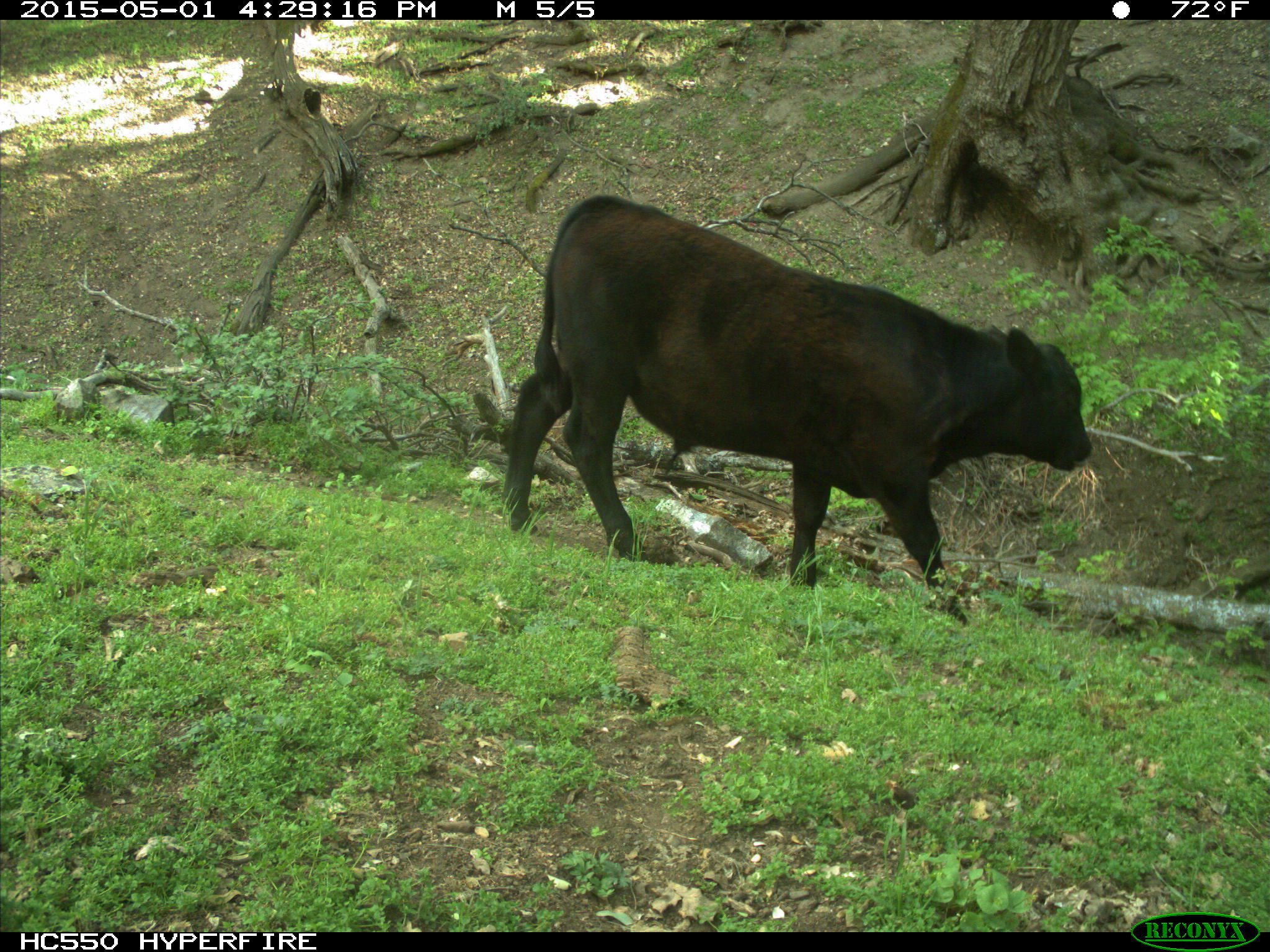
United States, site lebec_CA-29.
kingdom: Animalia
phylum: Chordata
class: Mammalia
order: Artiodactyla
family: Bovidae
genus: Bos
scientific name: Bos taurus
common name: domestic cow